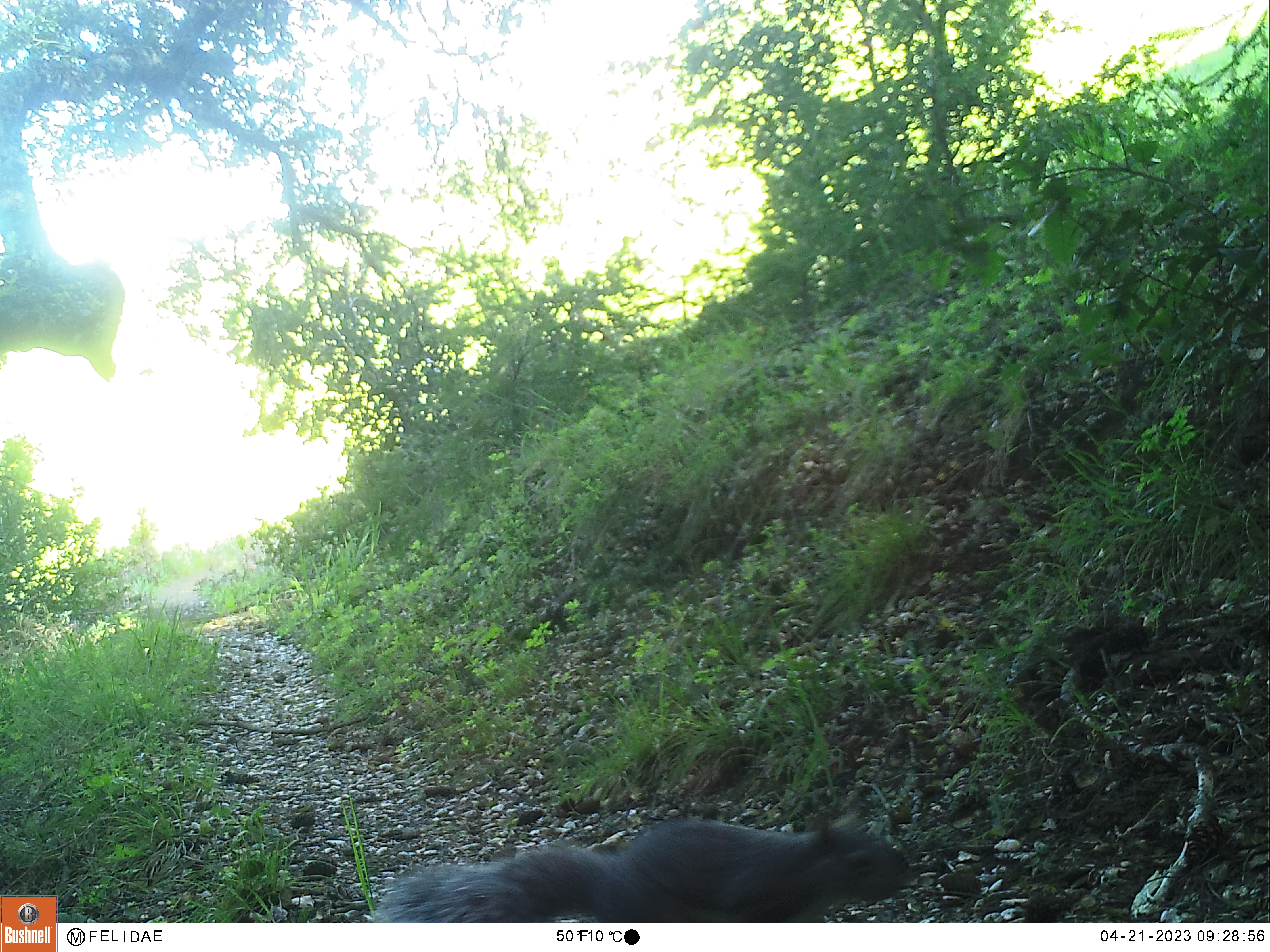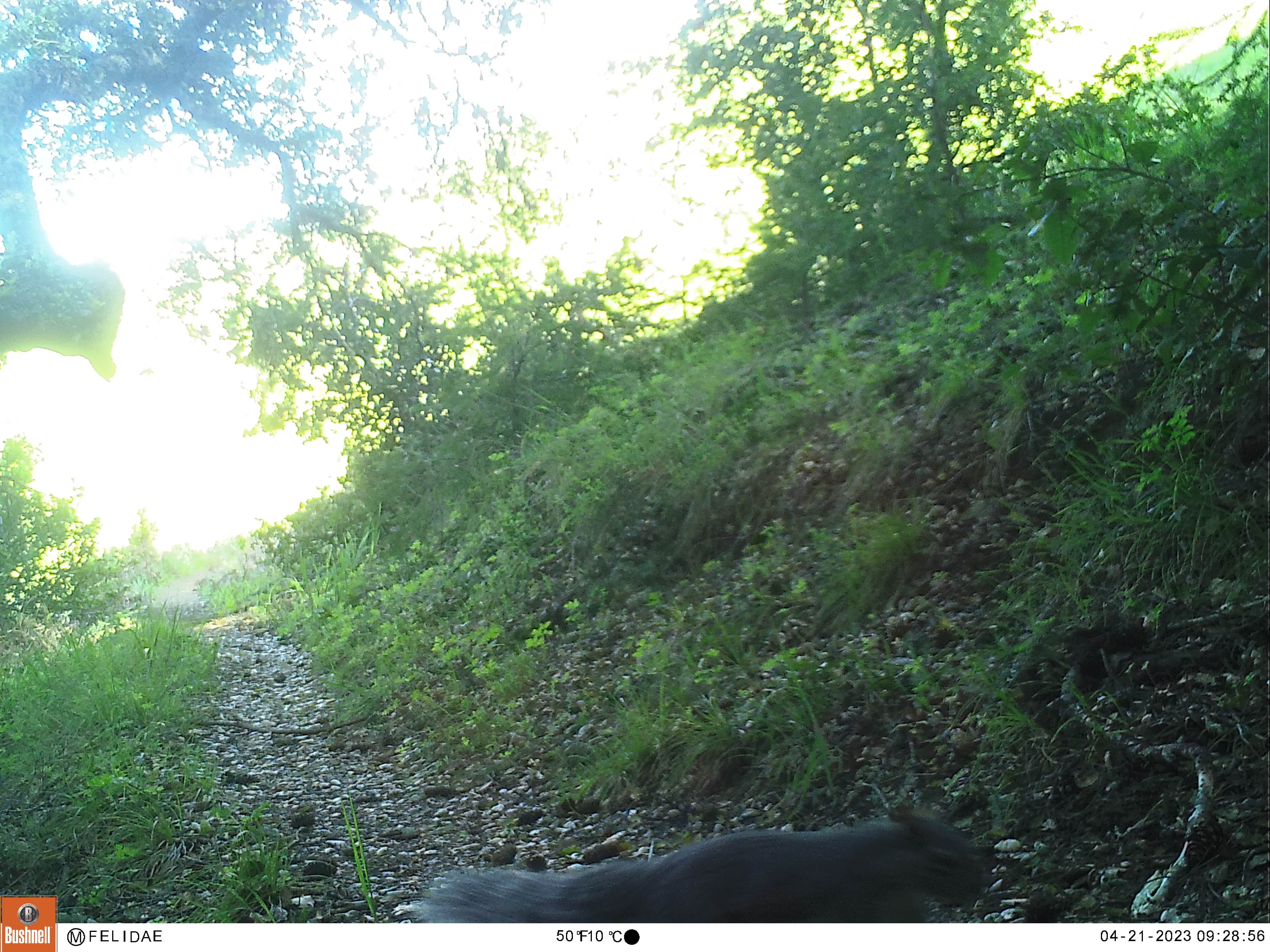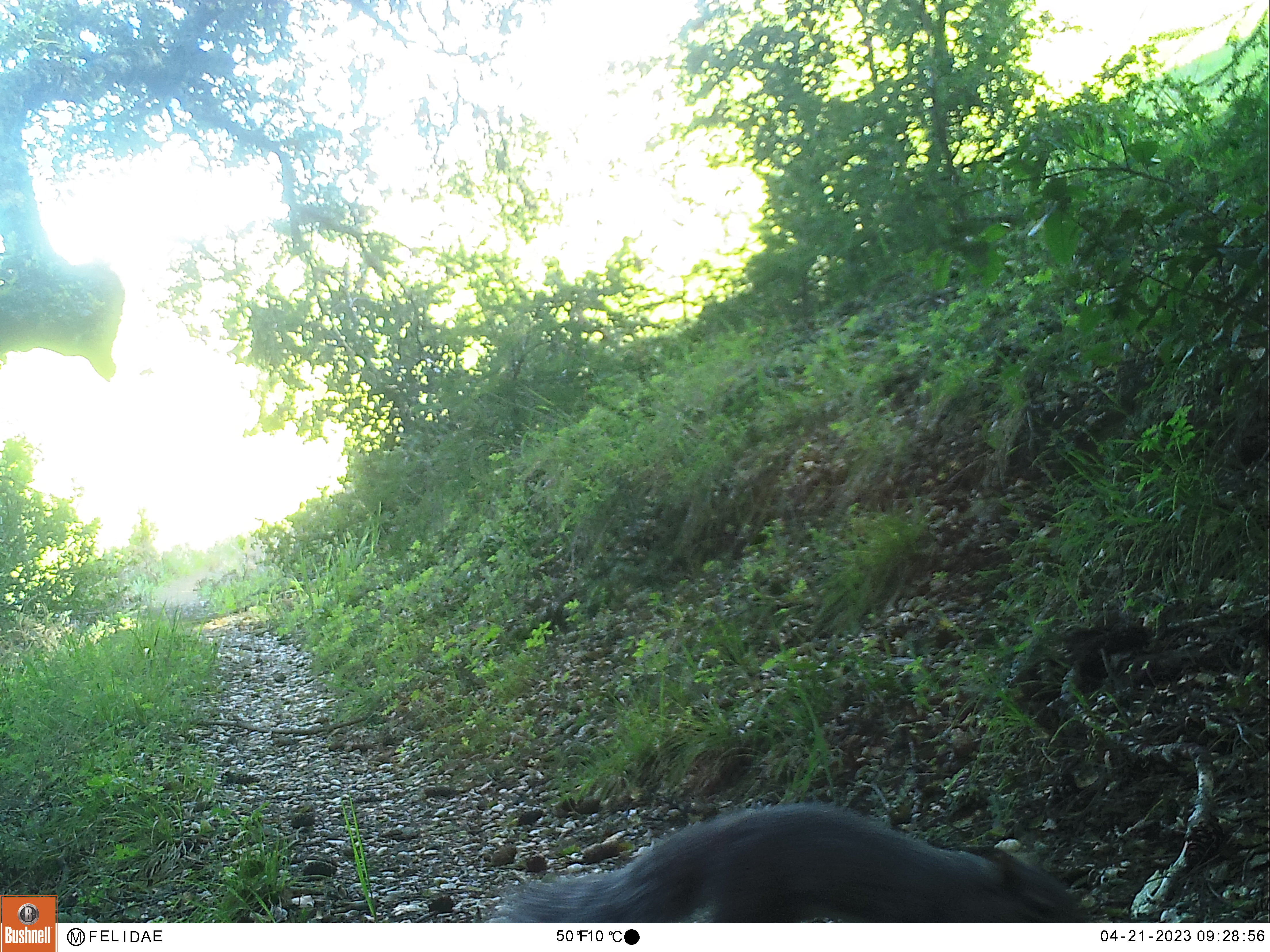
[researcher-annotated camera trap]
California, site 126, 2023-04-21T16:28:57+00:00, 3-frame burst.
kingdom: Animalia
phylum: Chordata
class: Mammalia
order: Rodentia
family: Sciuridae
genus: Sciurus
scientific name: Sciurus griseus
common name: western gray squirrel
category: western grey squirrel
Western grey squirrel (western gray squirrel) (Sciurus griseus).